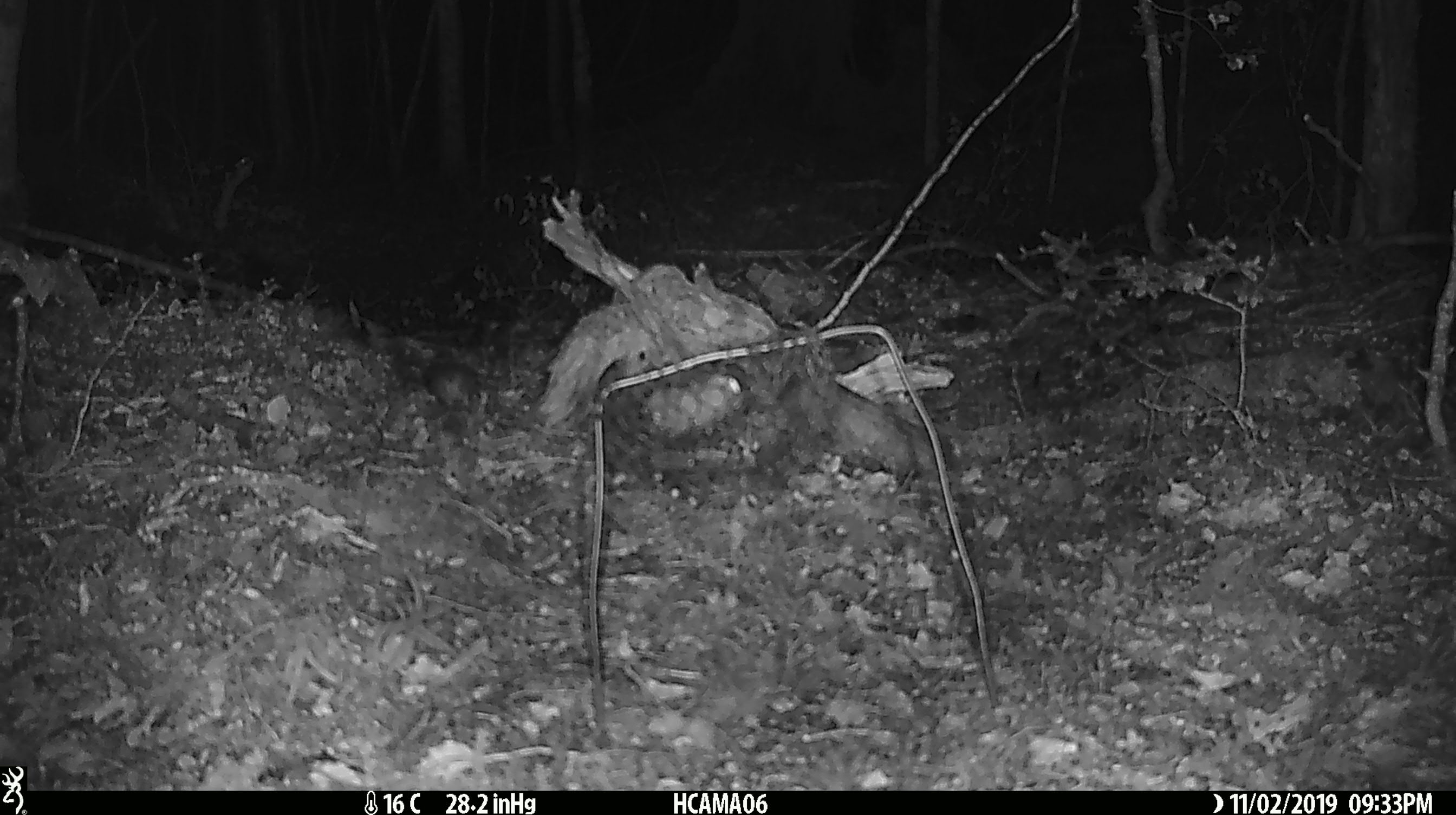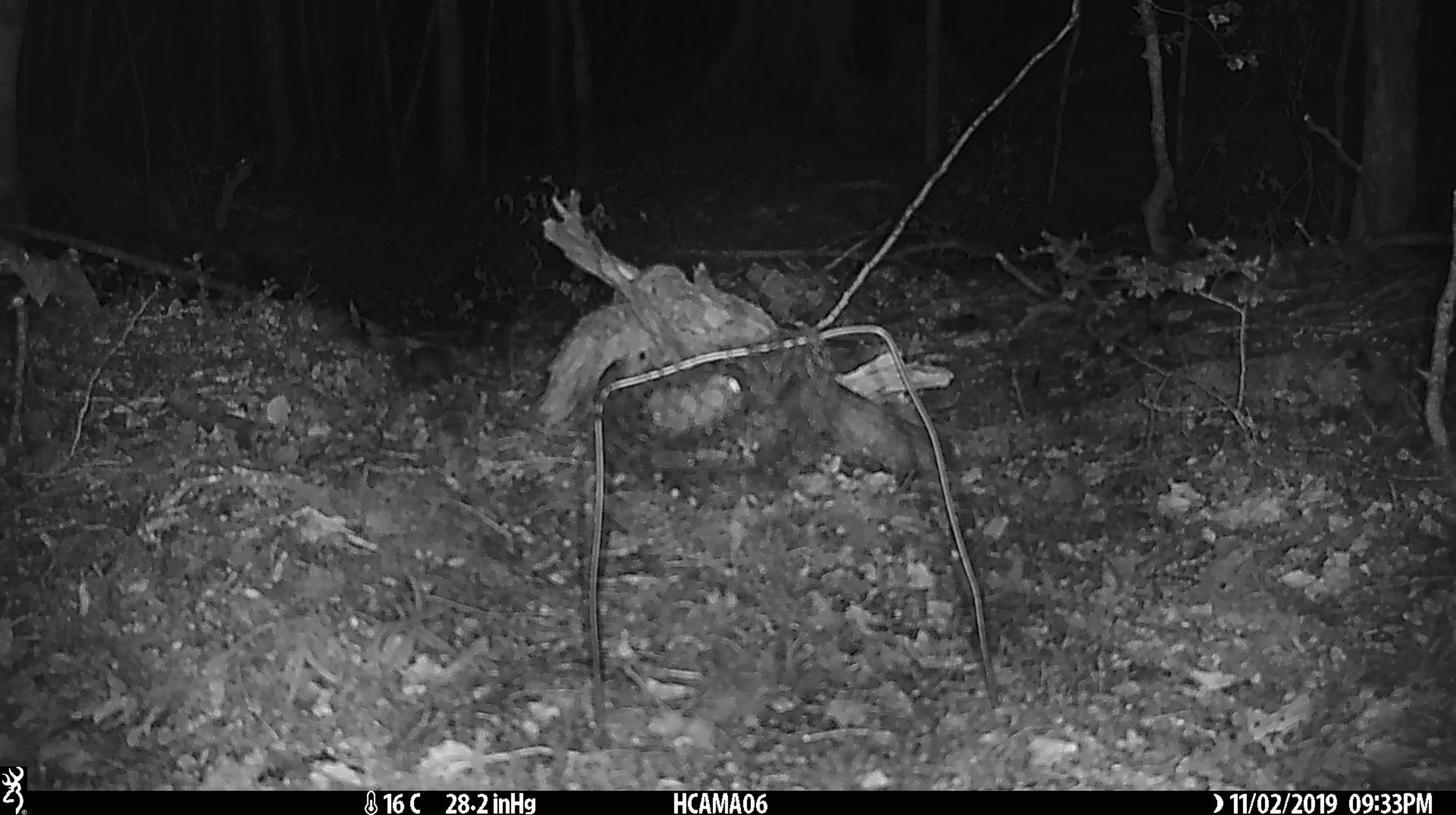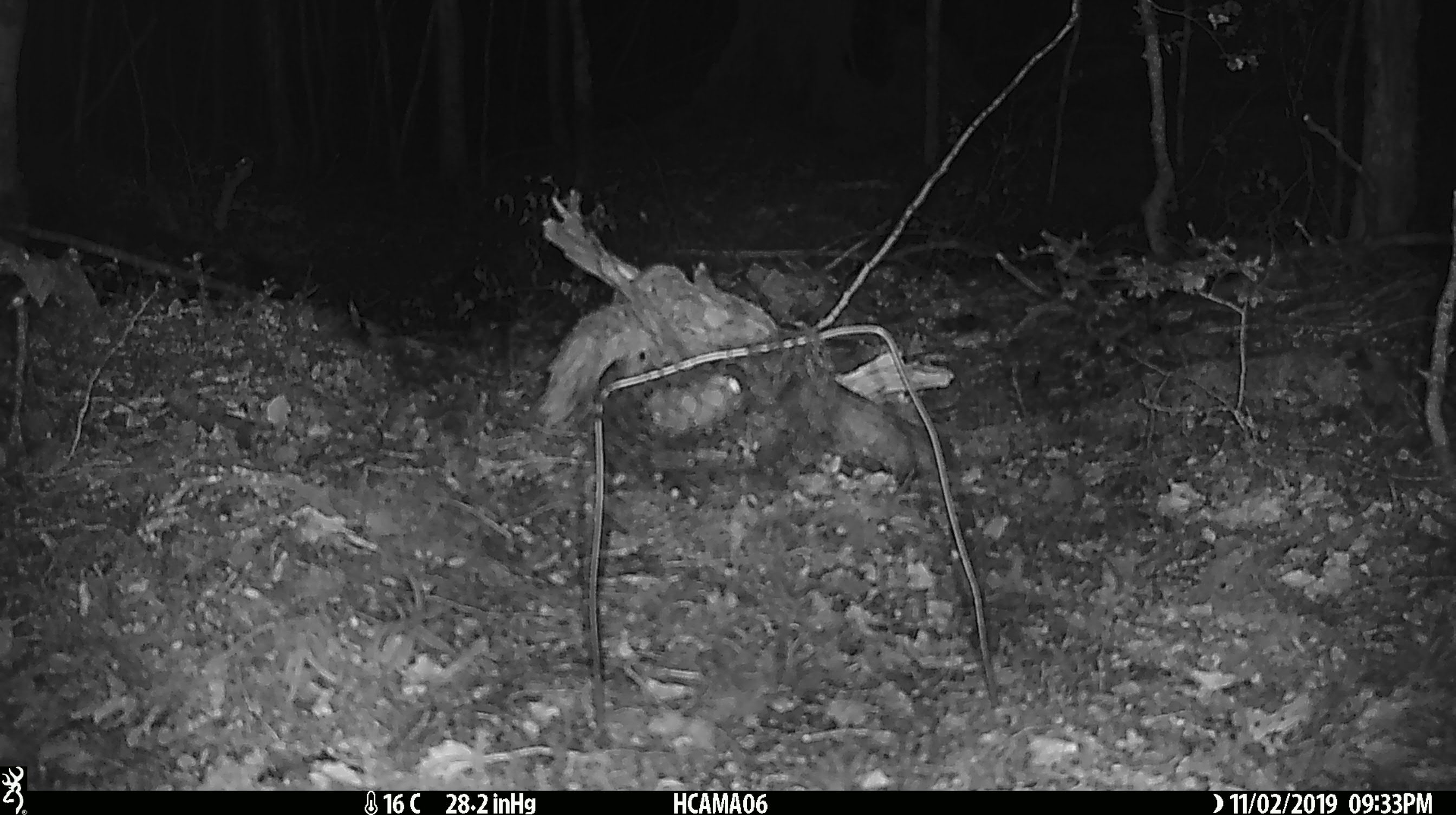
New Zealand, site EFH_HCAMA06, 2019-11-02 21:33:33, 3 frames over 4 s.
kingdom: Animalia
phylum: Chordata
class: Mammalia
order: Rodentia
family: Muridae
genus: Mus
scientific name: Mus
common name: mouse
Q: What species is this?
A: Mouse (Mus).